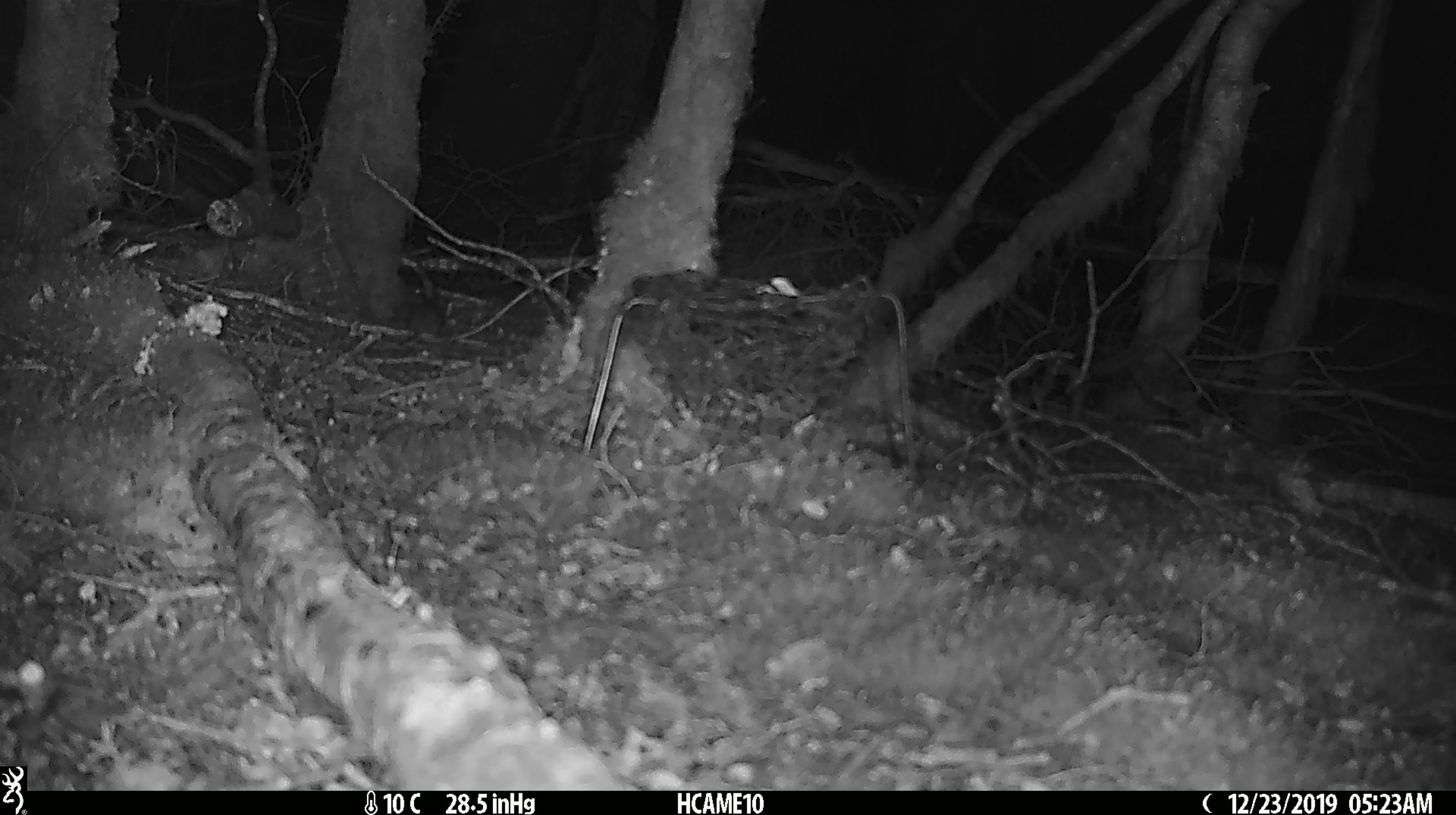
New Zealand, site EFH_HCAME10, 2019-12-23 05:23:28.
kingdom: Animalia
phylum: Chordata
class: Mammalia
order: Rodentia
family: Muridae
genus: Mus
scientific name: Mus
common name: mouse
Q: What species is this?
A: Mouse (Mus).